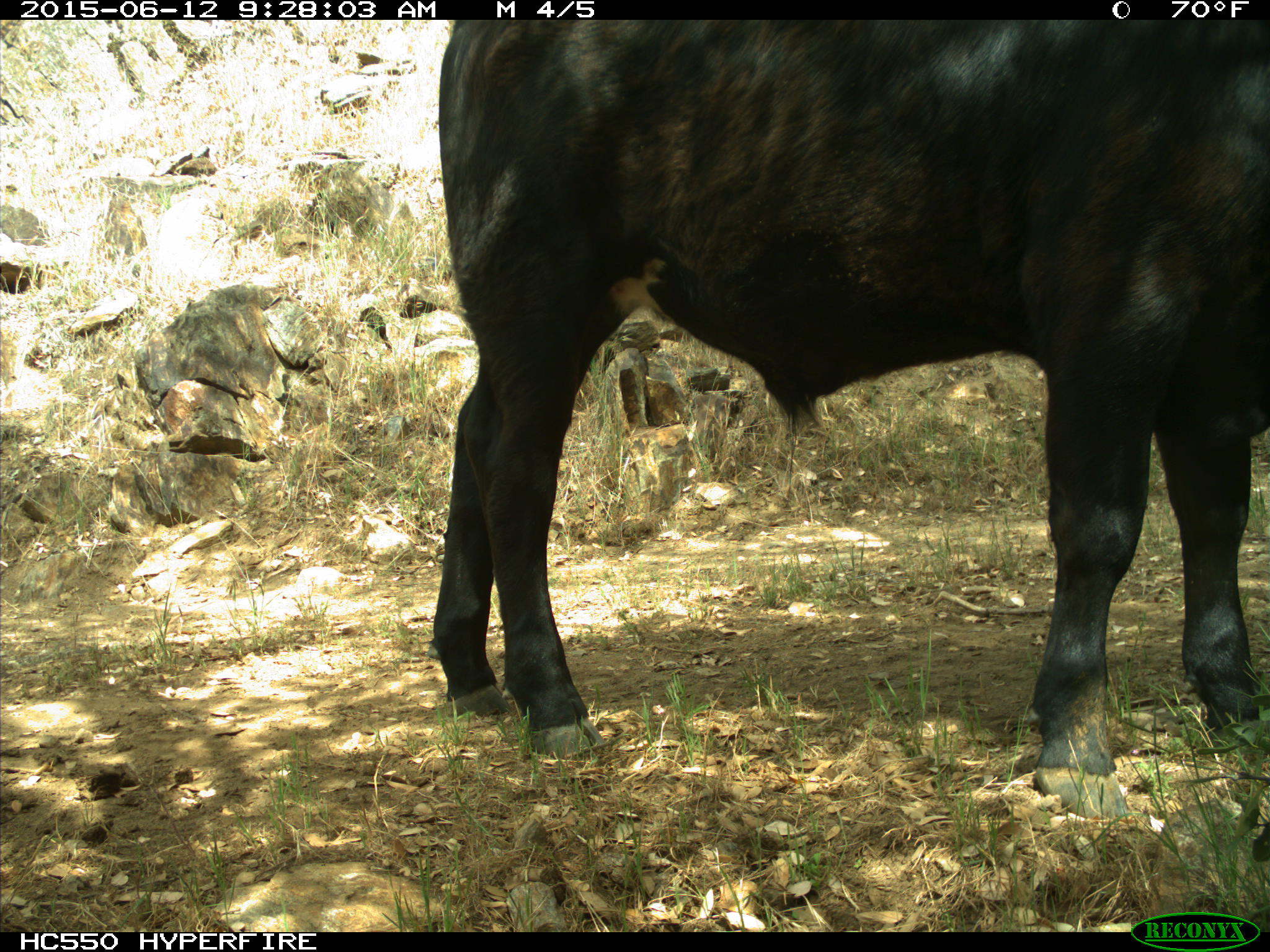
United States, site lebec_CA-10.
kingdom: Animalia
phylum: Chordata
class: Mammalia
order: Artiodactyla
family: Bovidae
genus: Bos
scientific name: Bos taurus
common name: domestic cow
Bos taurus (domestic cow).